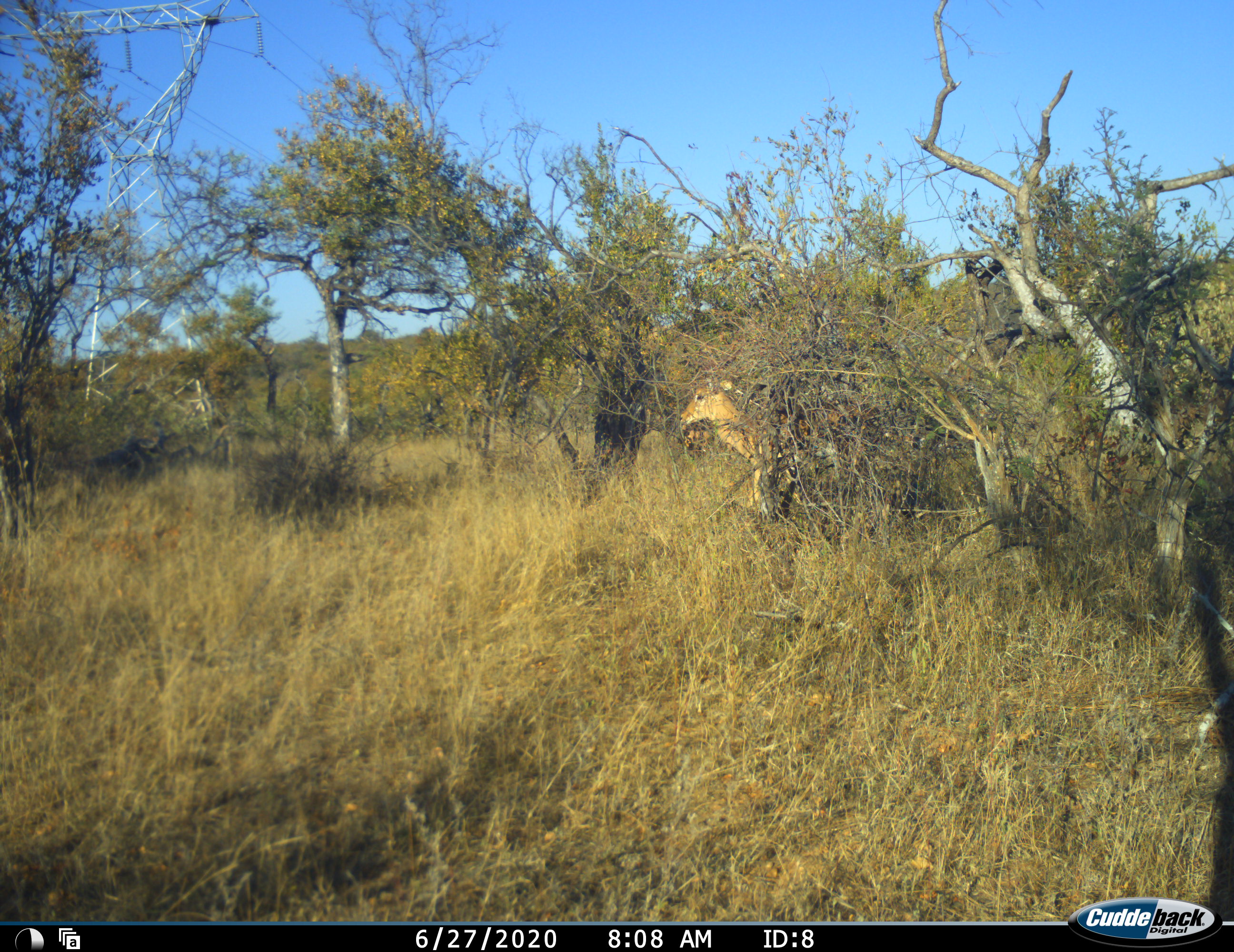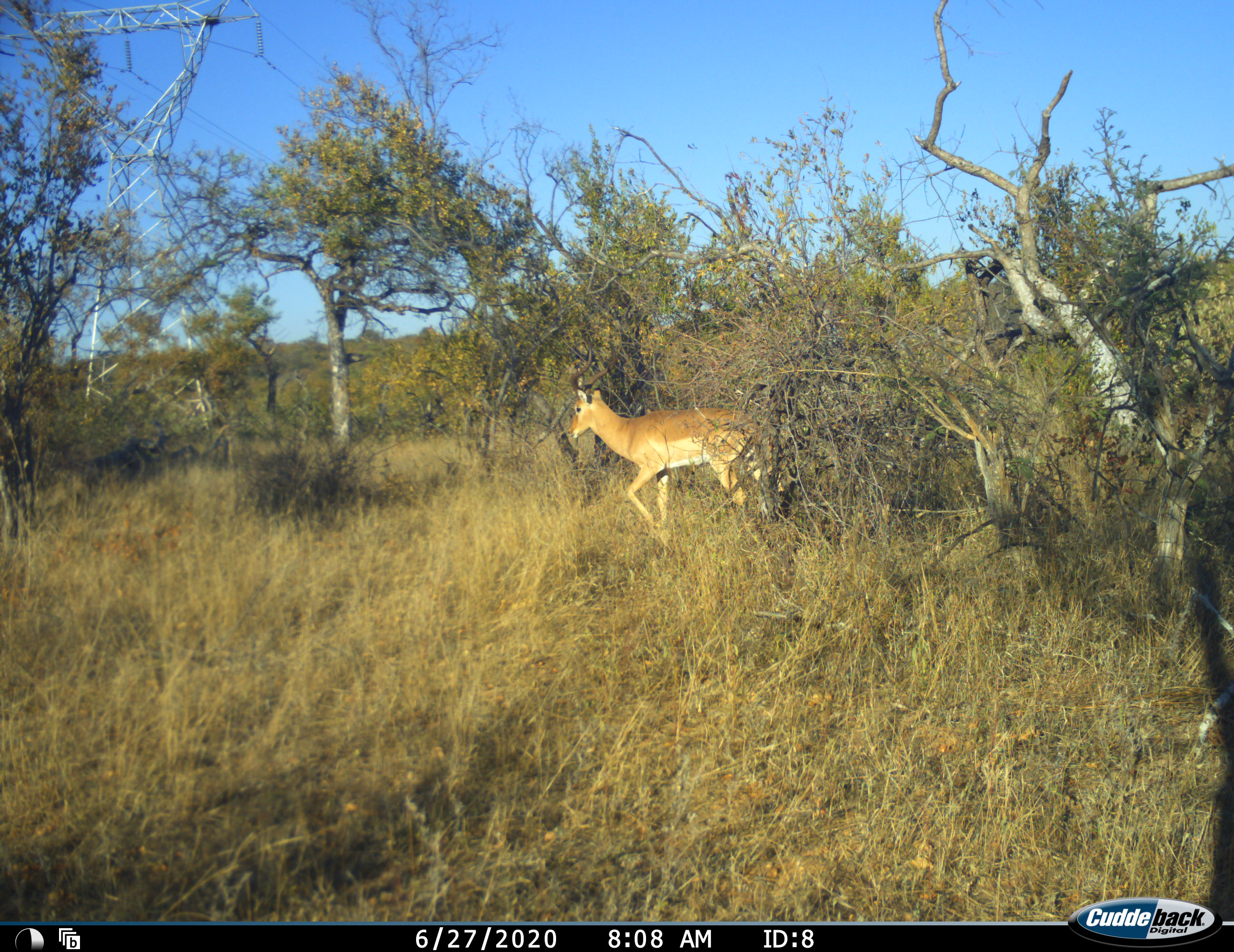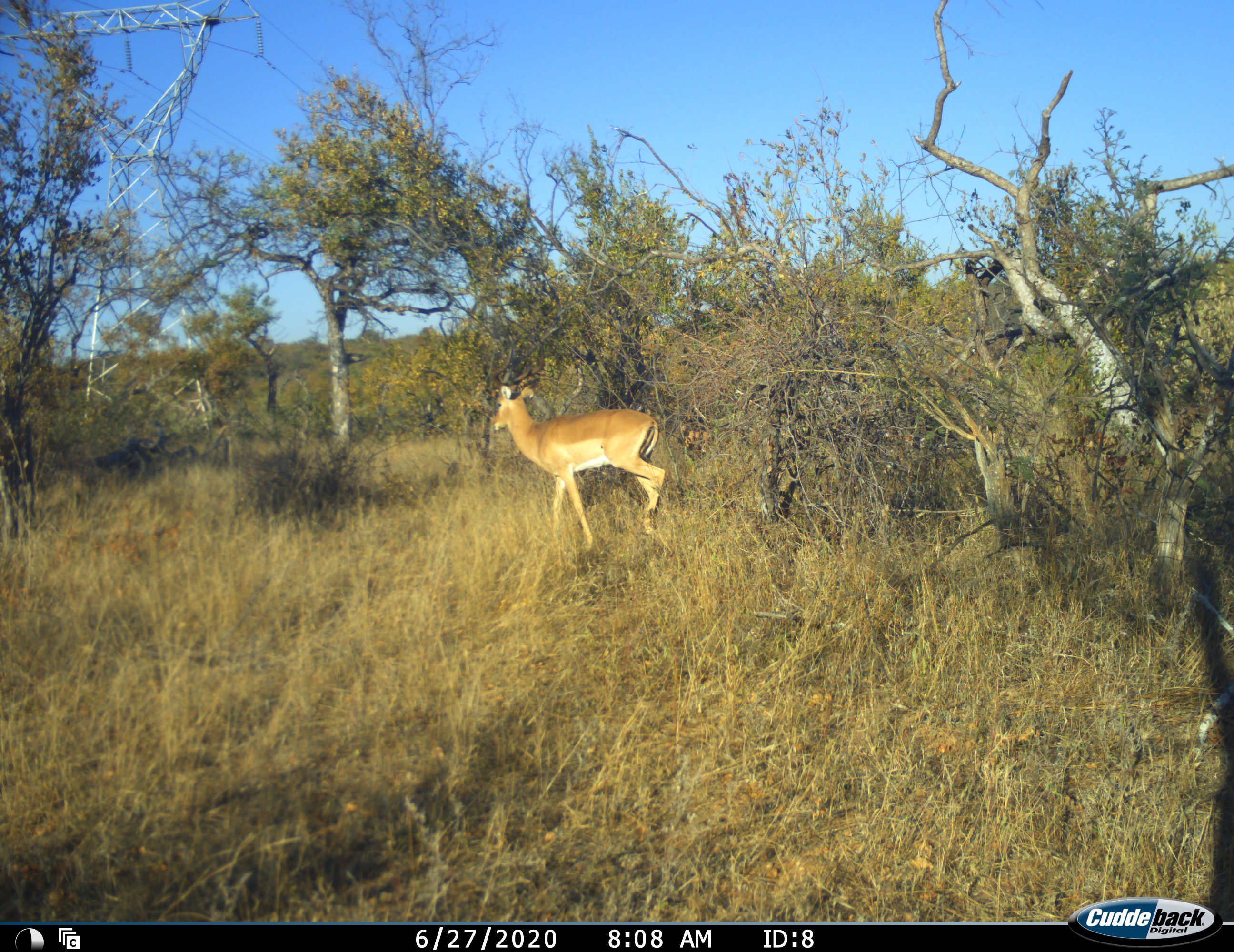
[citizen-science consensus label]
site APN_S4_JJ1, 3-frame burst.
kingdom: Animalia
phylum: Chordata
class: Mammalia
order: Artiodactyla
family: Bovidae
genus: Aepyceros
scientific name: Aepyceros melampus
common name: impala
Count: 1.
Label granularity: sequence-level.